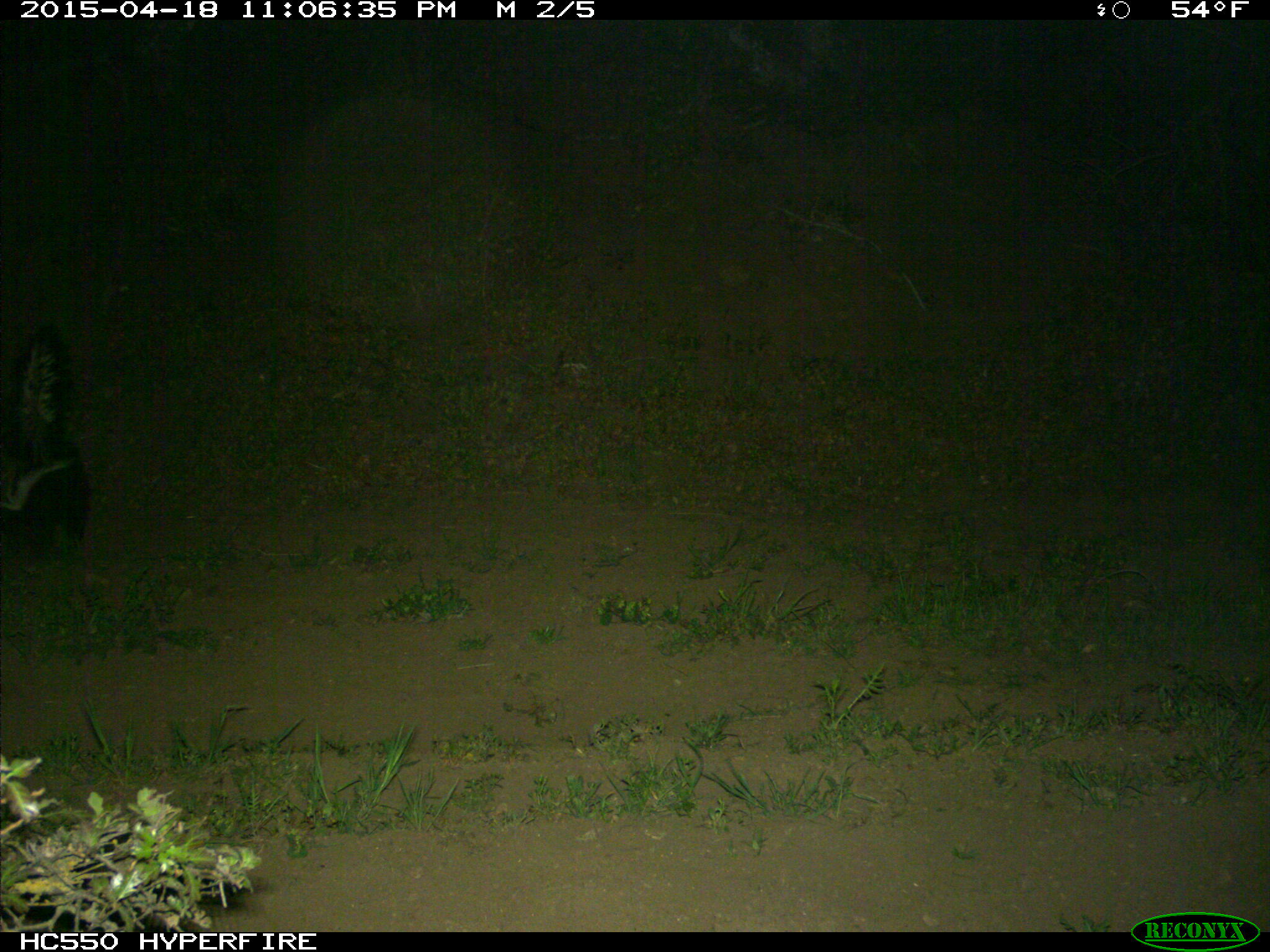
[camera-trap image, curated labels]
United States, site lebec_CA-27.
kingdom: Animalia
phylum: Chordata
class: Mammalia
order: Carnivora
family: Mephitidae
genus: Mephitis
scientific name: Mephitis mephitis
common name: striped skunk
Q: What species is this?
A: Mephitis mephitis (striped skunk).